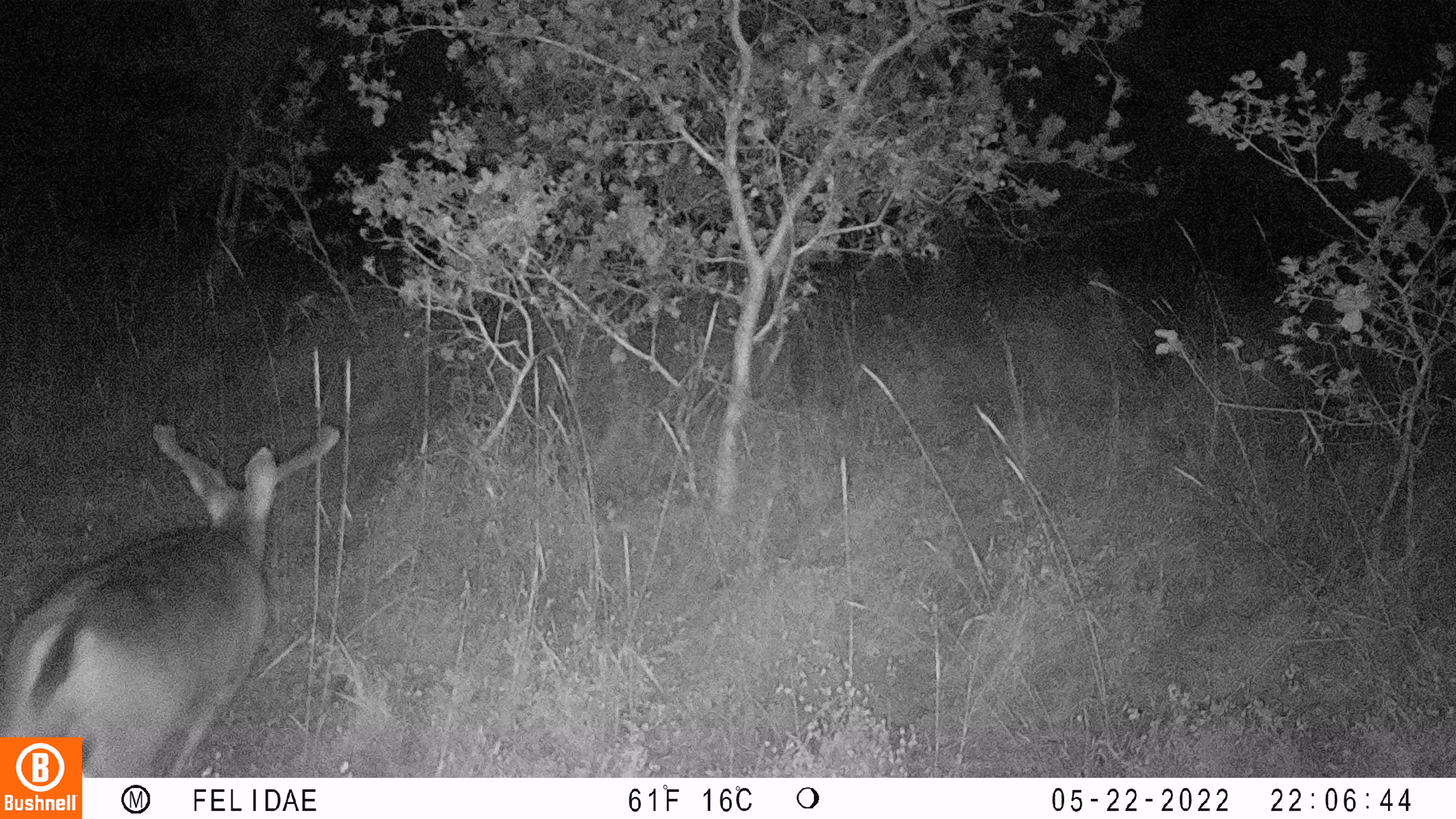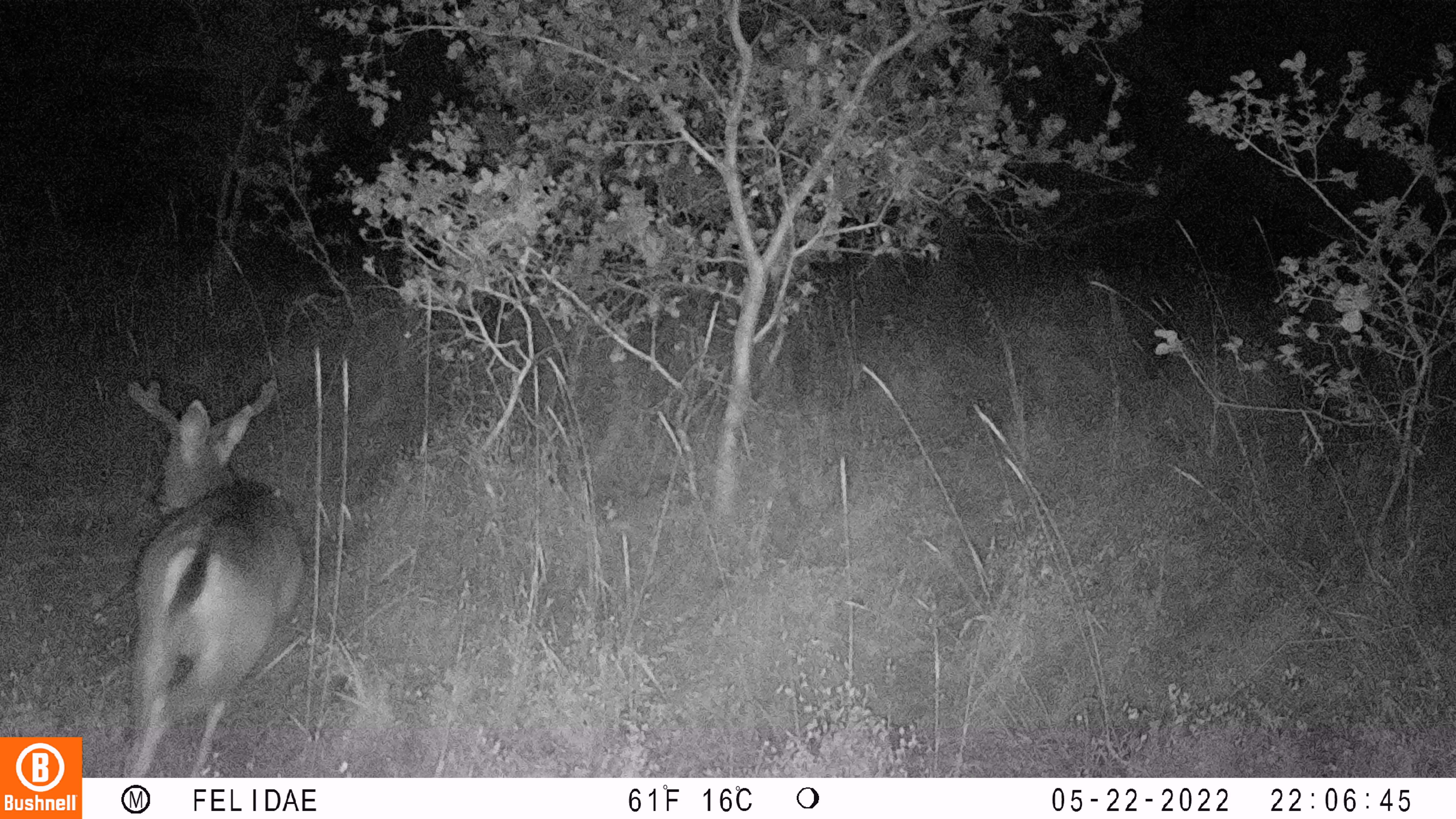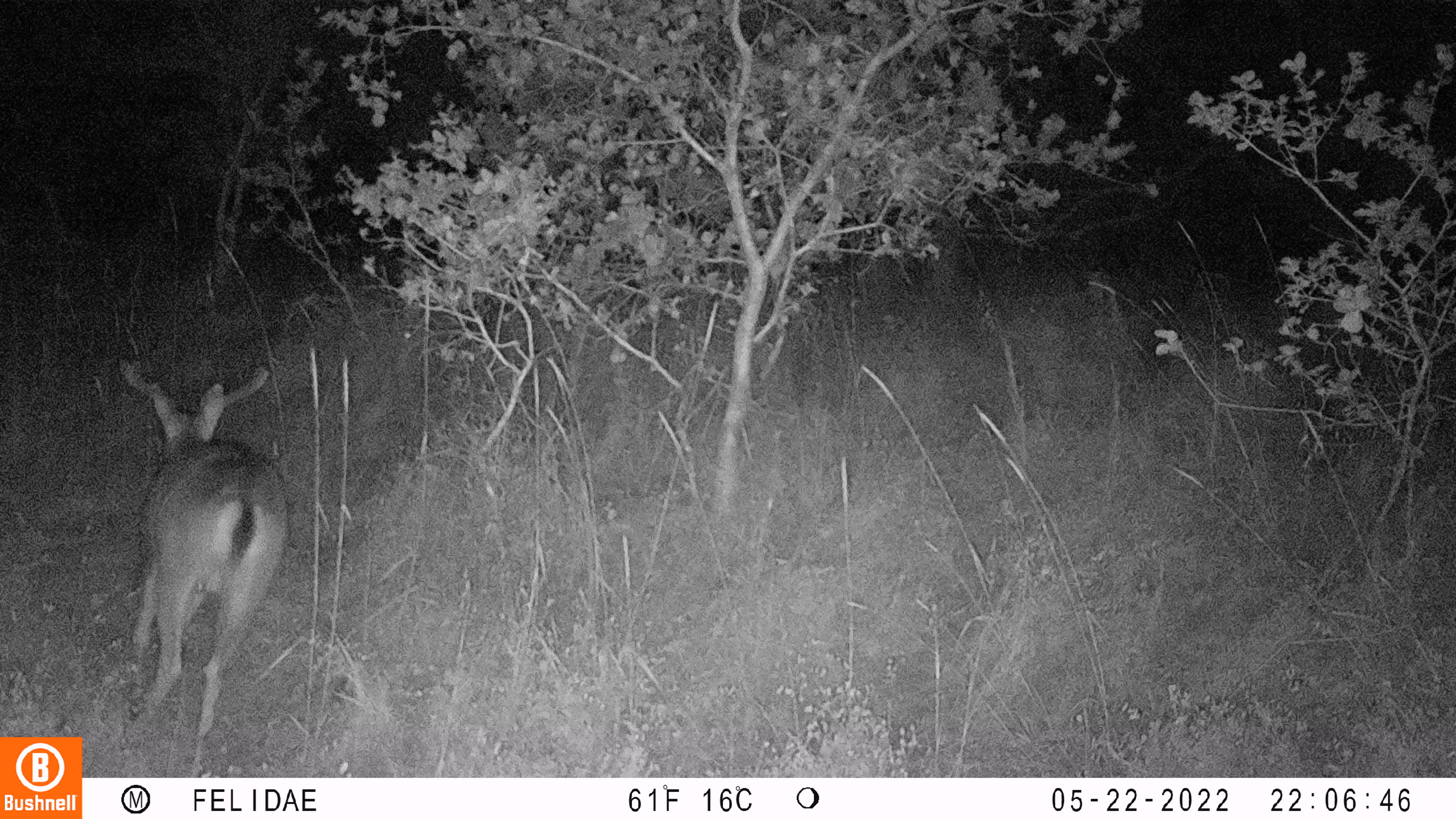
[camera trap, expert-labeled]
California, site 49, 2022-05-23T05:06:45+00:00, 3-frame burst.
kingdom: Animalia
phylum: Chordata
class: Mammalia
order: Artiodactyla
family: Cervidae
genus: Odocoileus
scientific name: Odocoileus hemionus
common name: mule deer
Mule deer (Odocoileus hemionus).